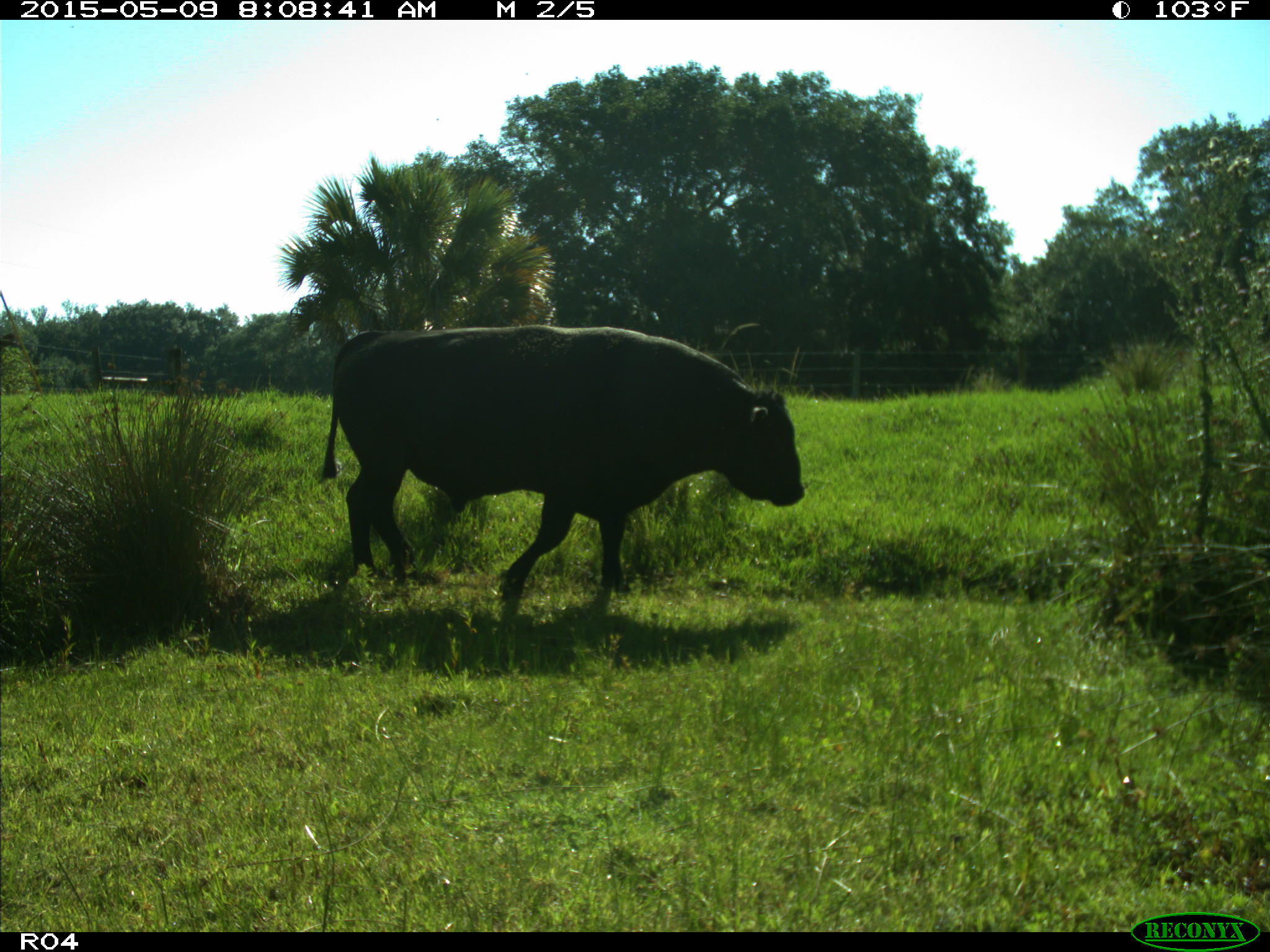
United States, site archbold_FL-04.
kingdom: Animalia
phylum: Chordata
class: Mammalia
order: Artiodactyla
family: Bovidae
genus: Bos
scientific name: Bos taurus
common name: domestic cow